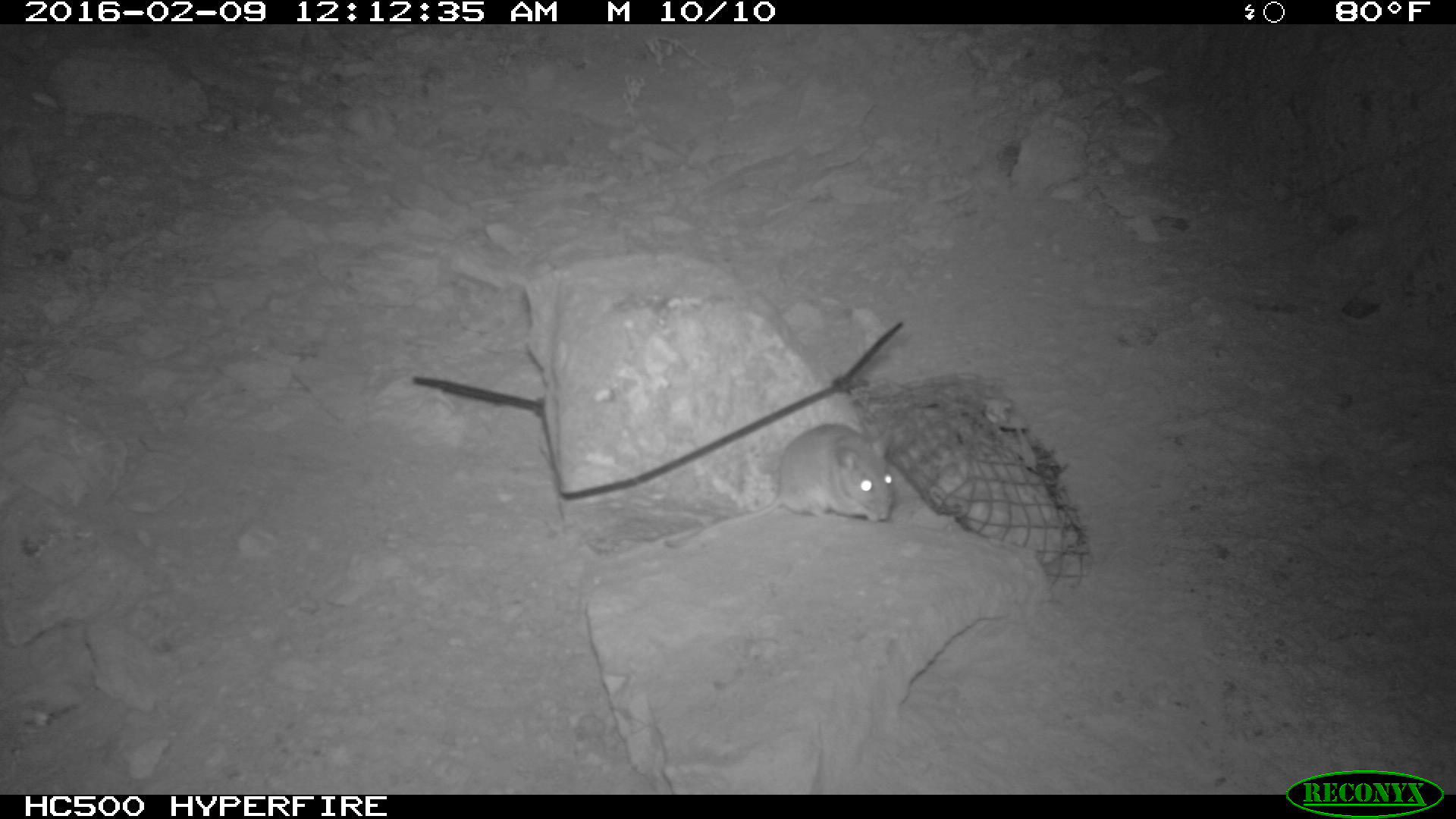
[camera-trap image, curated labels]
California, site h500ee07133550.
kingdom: Animalia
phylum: Chordata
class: Mammalia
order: Rodentia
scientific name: Rodentia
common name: rodent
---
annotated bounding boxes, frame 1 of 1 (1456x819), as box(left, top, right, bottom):
rodent: box(661, 421, 896, 551)